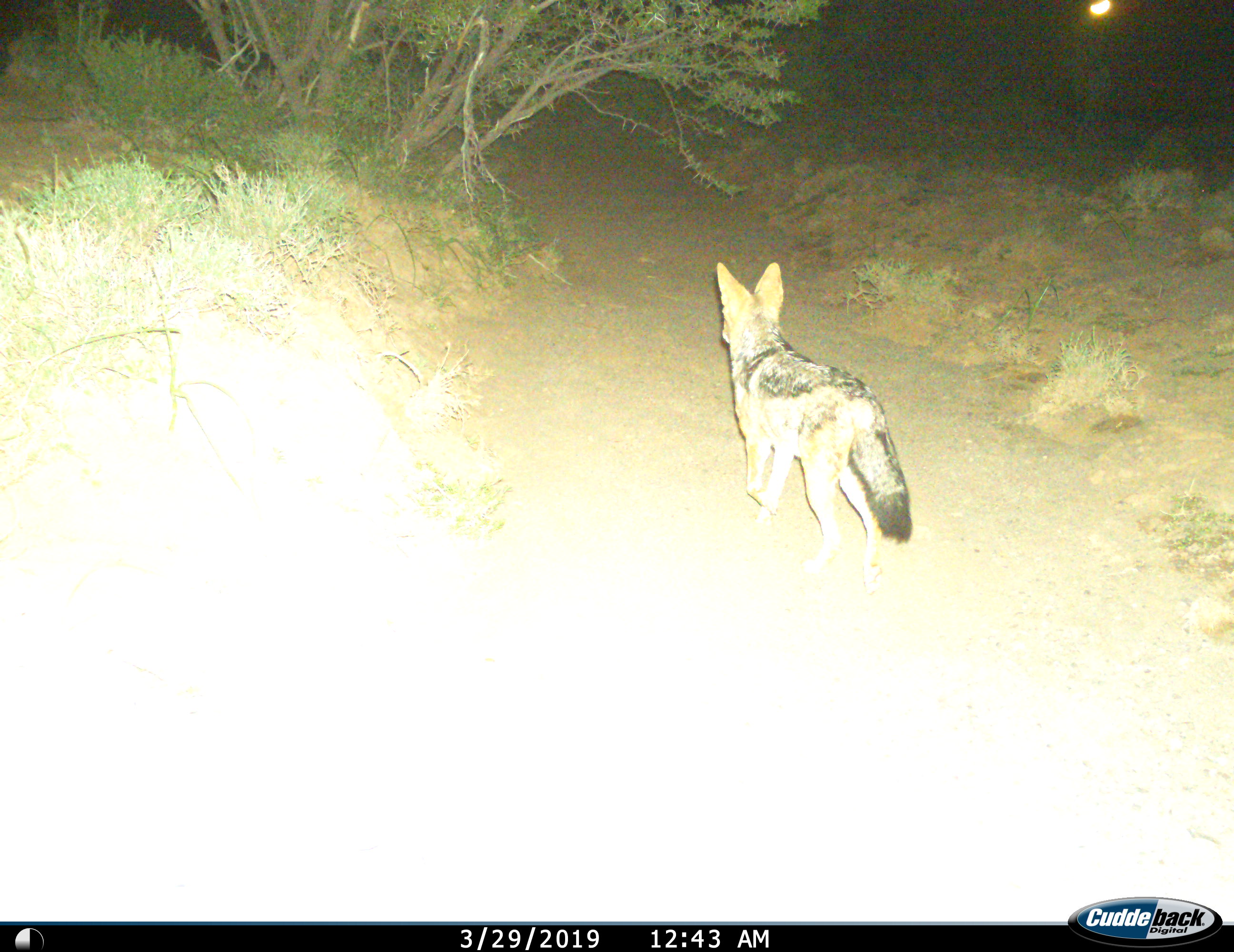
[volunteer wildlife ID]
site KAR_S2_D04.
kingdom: Animalia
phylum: Chordata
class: Mammalia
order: Carnivora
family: Canidae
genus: Lupulella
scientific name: Lupulella mesomelas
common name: black-backed jackal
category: jackalblackbacked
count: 1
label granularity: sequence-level